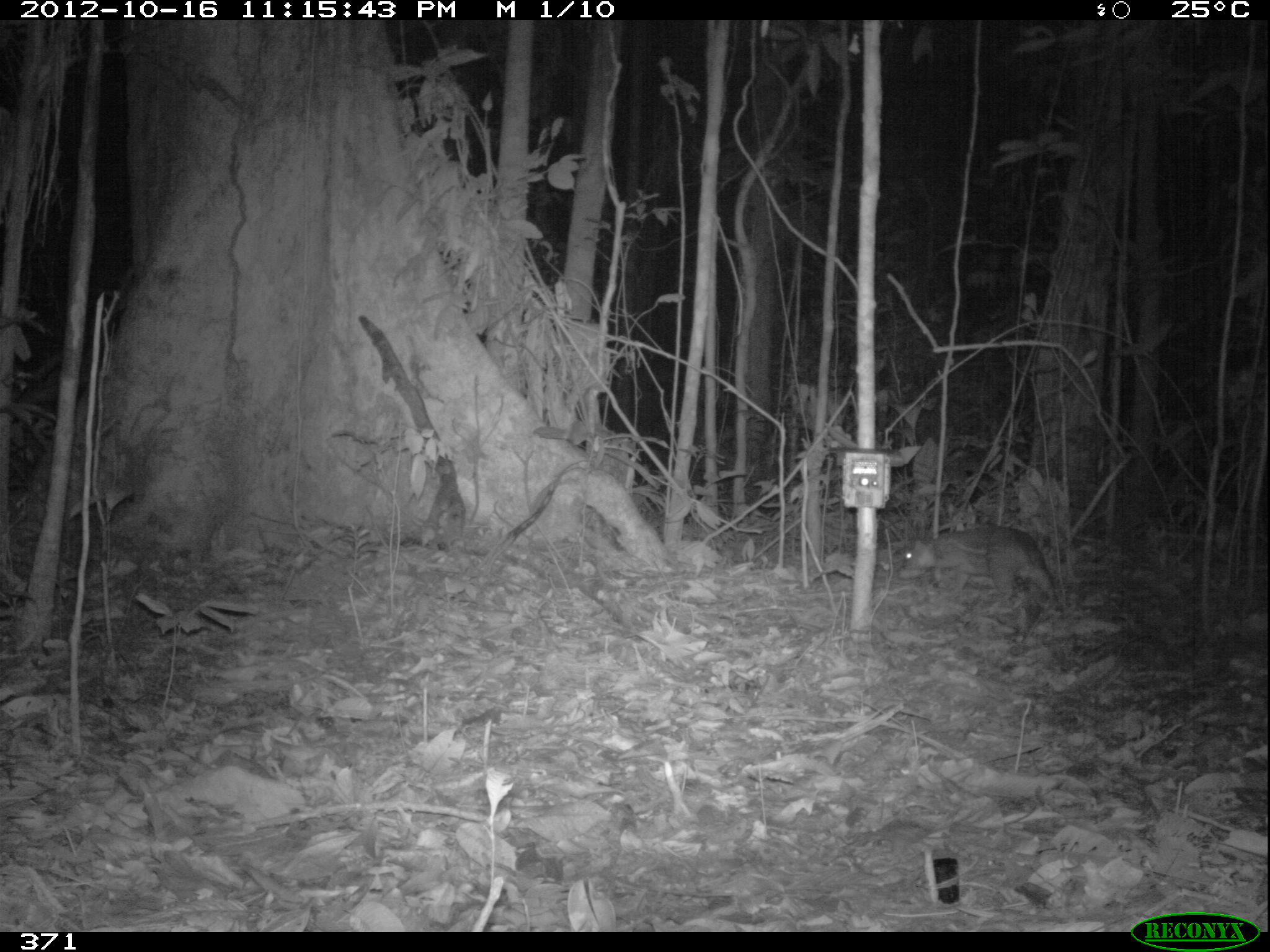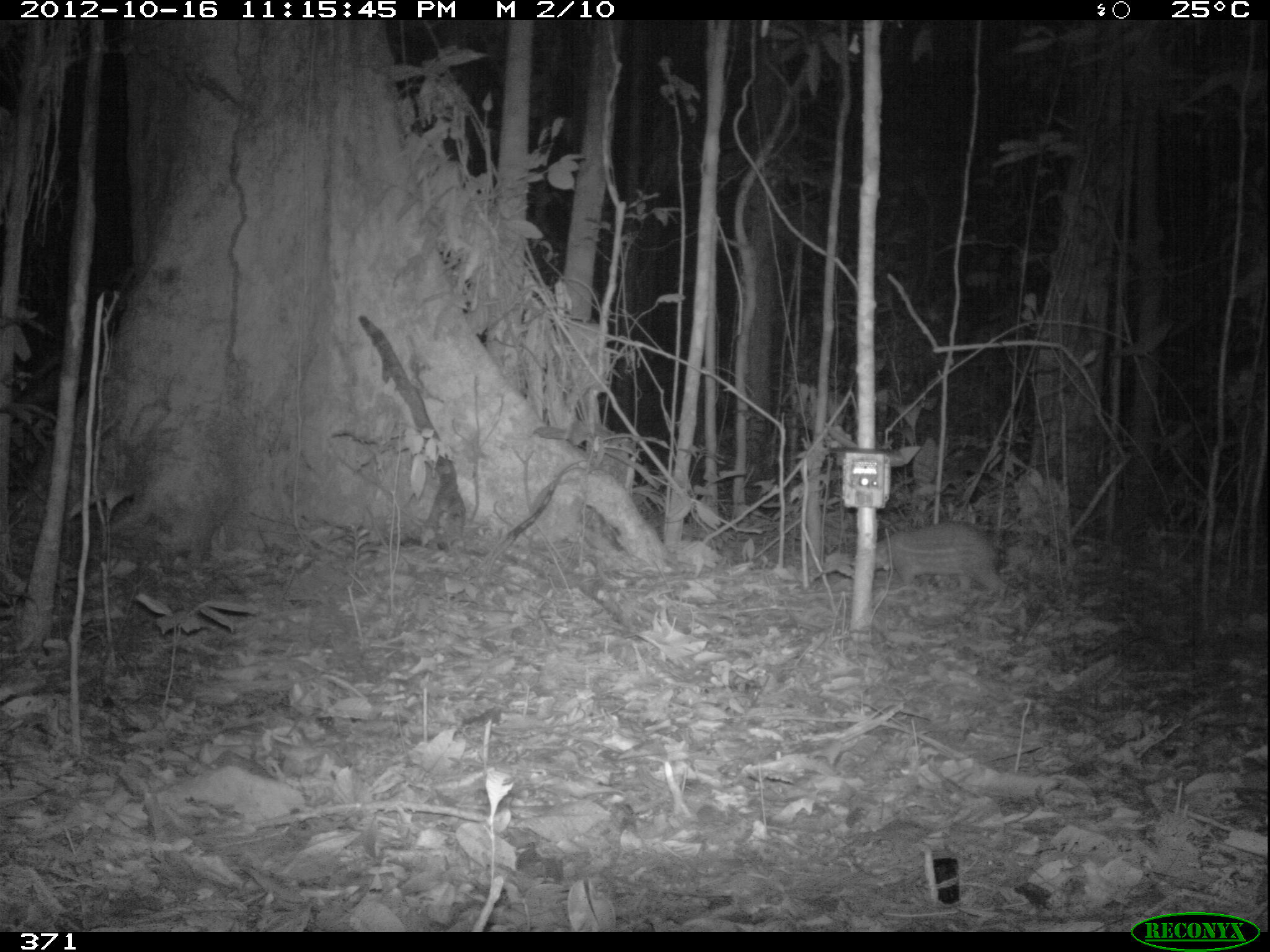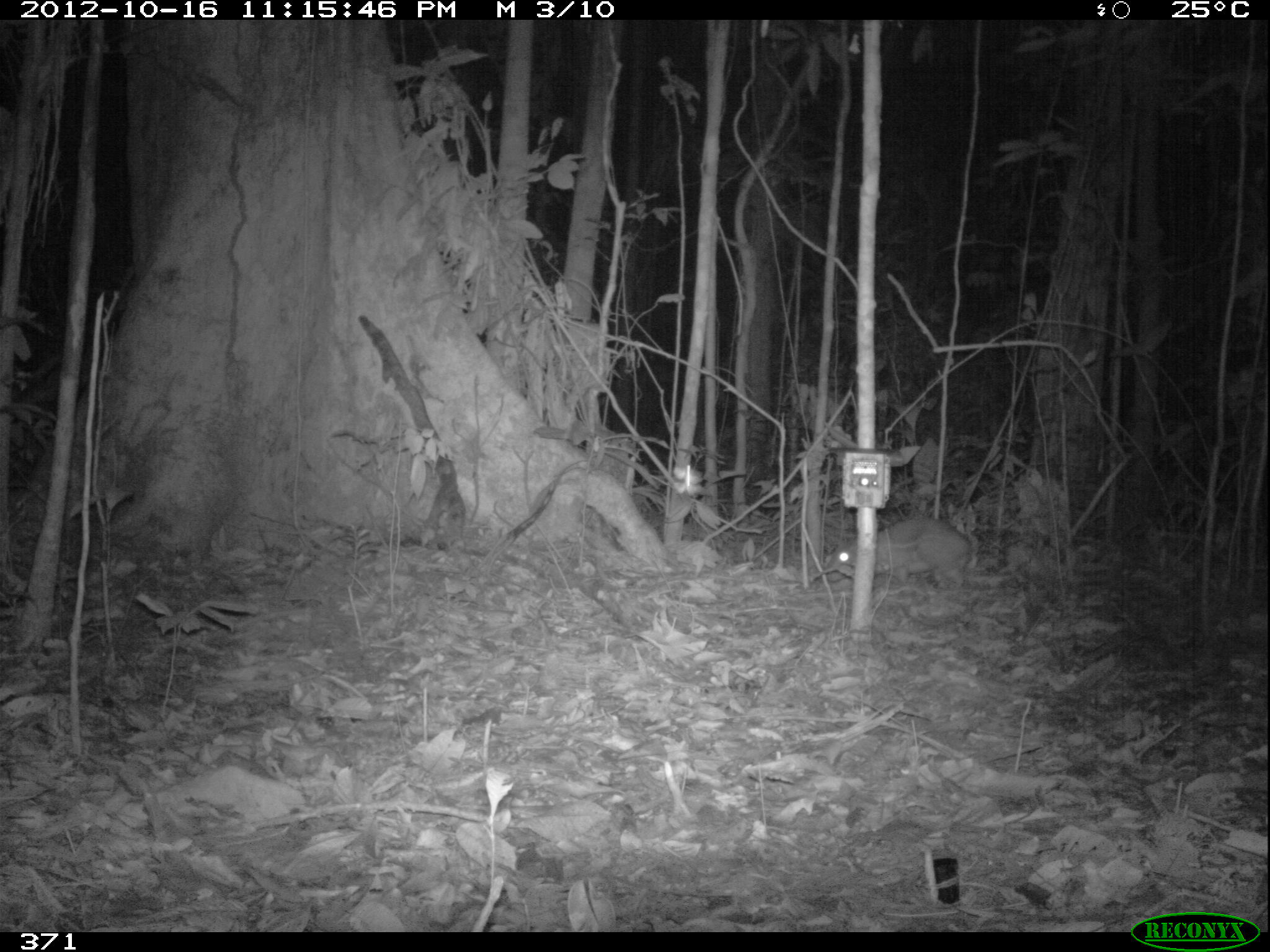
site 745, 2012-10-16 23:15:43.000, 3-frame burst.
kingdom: Animalia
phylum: Chordata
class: Mammalia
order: Rodentia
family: Cuniculidae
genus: Cuniculus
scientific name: Cuniculus paca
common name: spotted paca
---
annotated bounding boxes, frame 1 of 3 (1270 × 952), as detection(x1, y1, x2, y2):
cuniculus paca: detection(897, 523, 1055, 603)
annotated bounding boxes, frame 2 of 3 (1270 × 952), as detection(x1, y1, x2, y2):
cuniculus paca: detection(847, 520, 1006, 597)